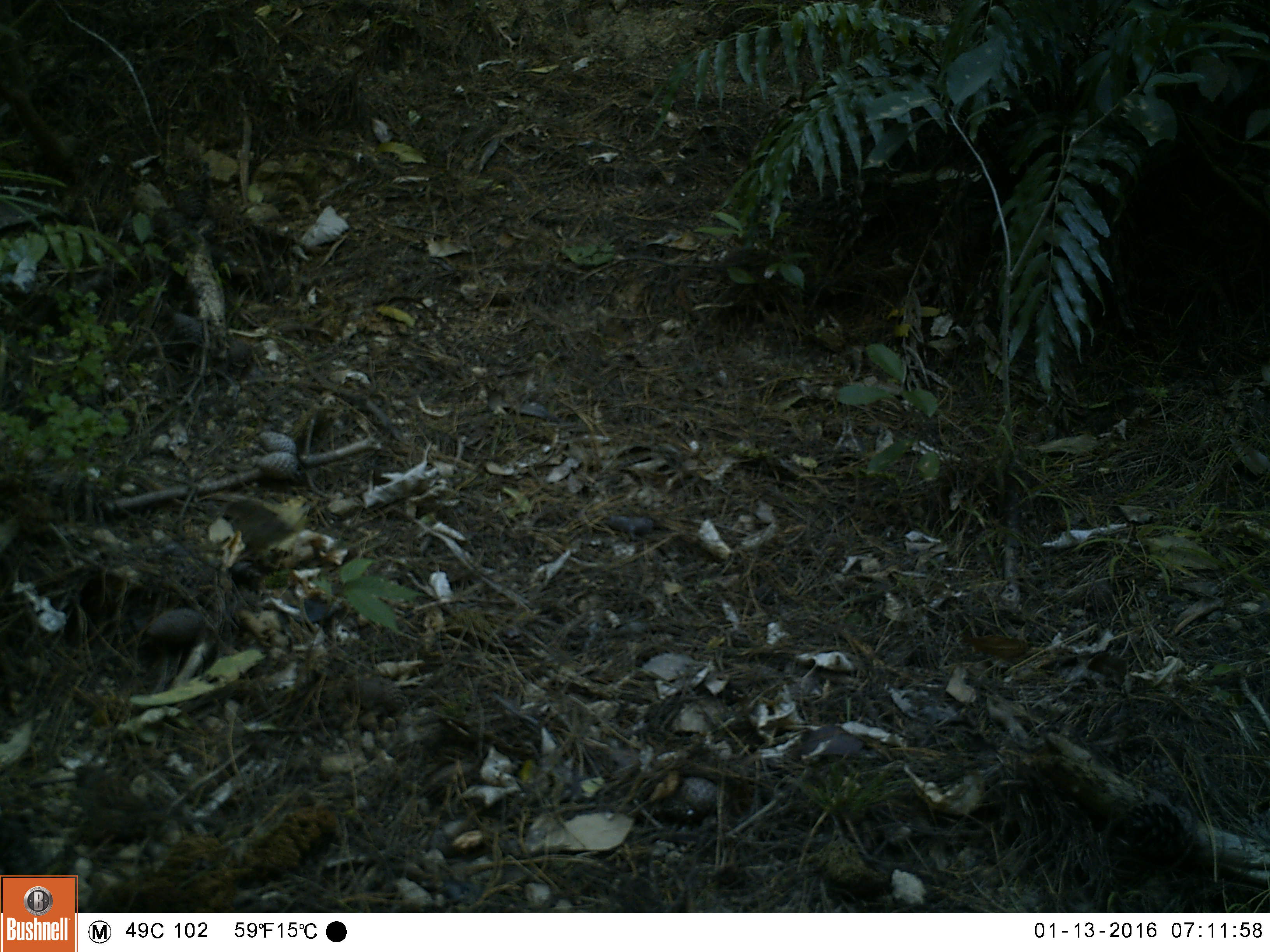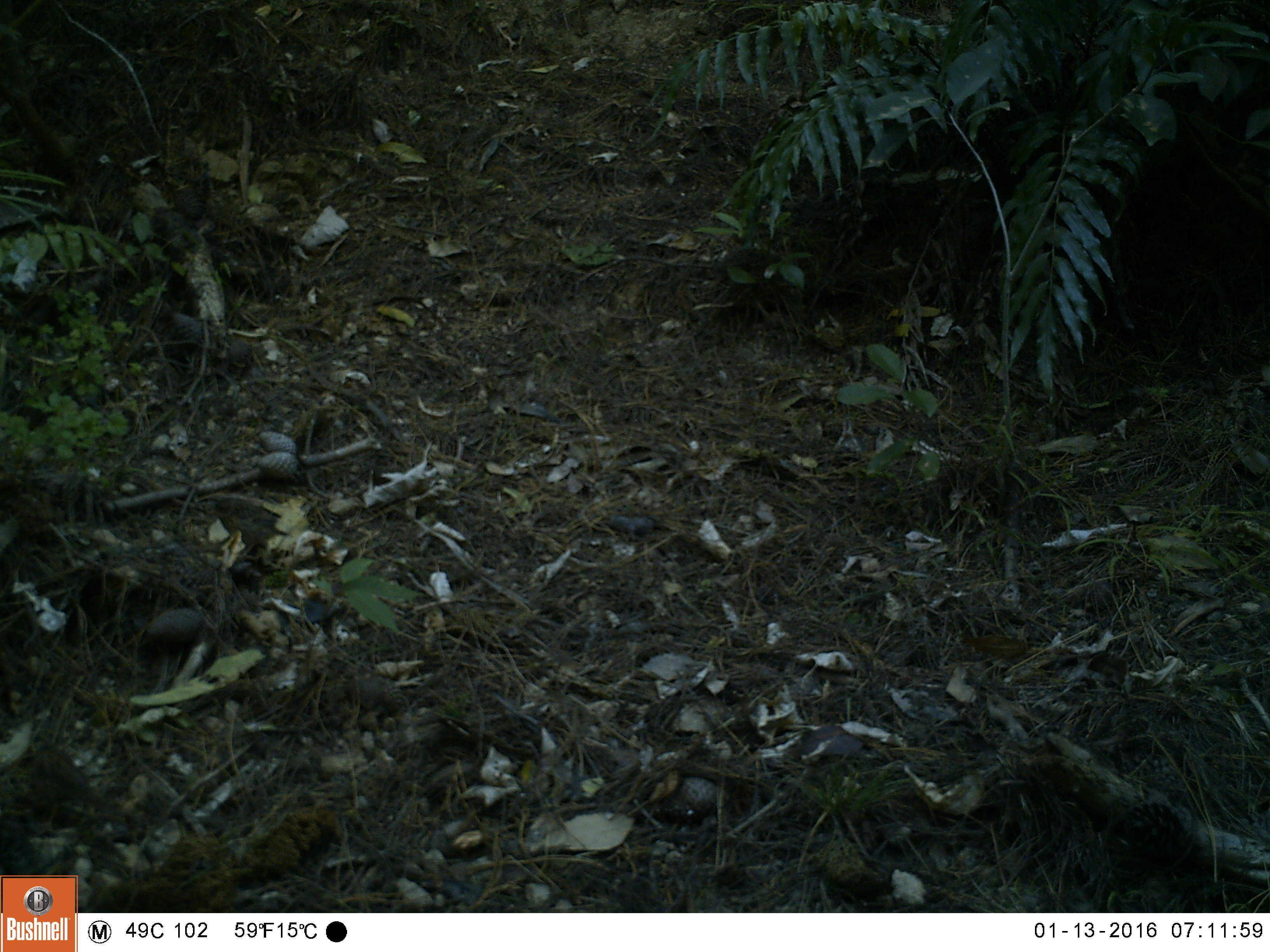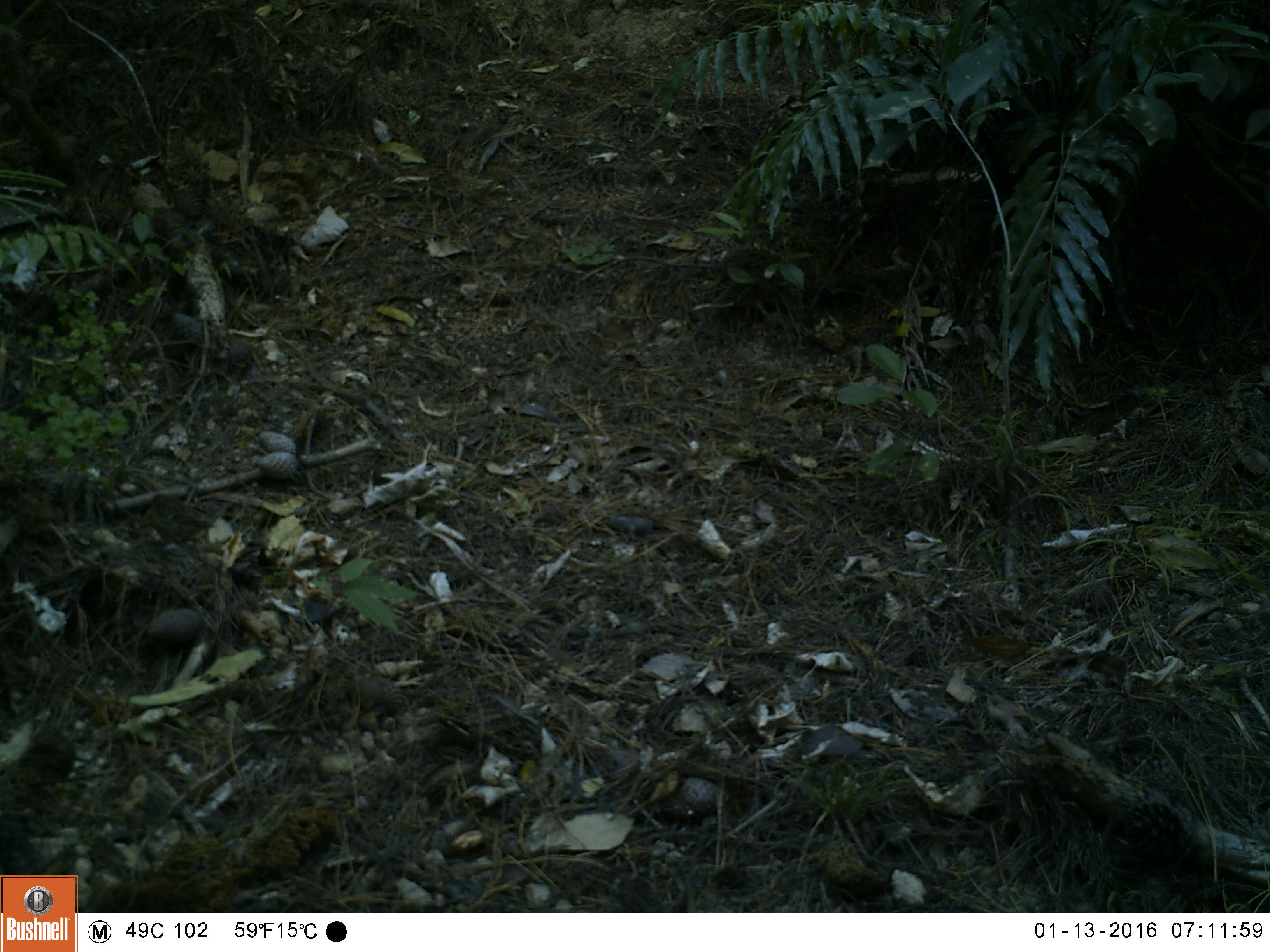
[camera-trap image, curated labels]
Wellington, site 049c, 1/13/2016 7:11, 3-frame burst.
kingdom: Animalia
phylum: Chordata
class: Aves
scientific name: Aves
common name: bird